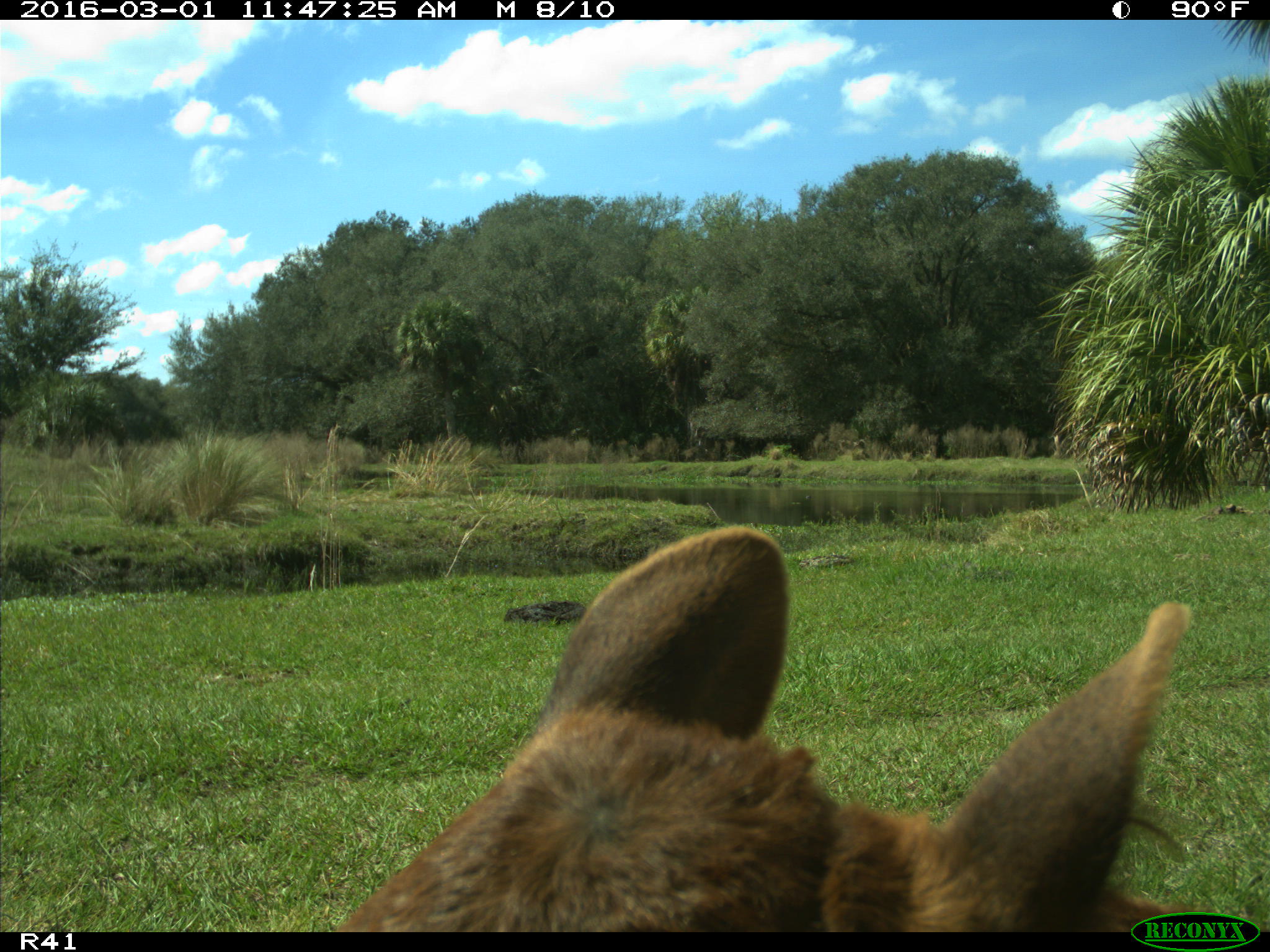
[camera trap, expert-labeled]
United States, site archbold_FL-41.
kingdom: Animalia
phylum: Chordata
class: Mammalia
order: Artiodactyla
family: Bovidae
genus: Bos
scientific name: Bos taurus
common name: domestic cow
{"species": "Bos taurus (domestic cow)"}